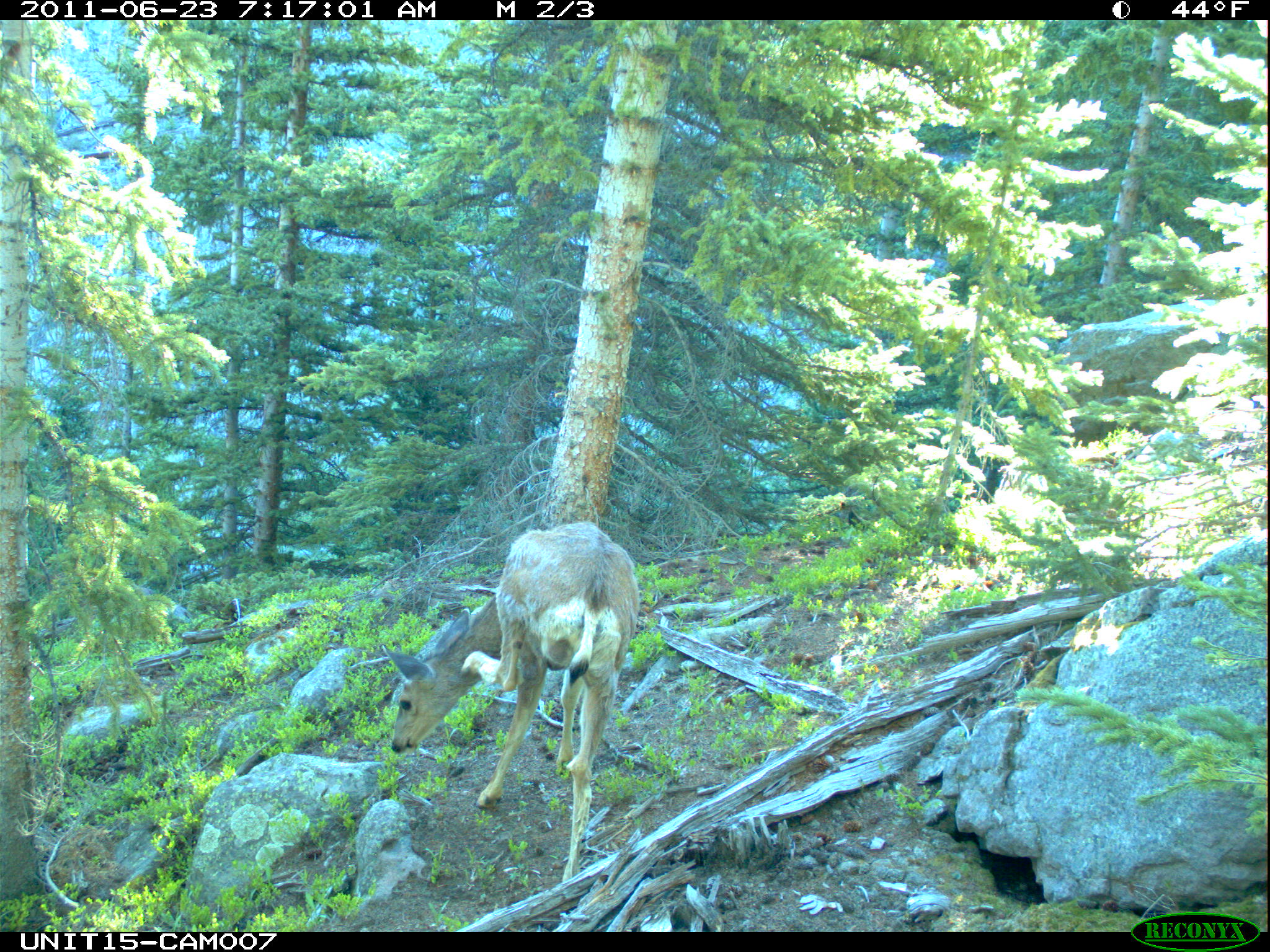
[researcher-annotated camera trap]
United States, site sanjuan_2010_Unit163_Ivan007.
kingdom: Animalia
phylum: Chordata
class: Mammalia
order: Artiodactyla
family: Cervidae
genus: Odocoileus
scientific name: Odocoileus hemionus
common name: mule deer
Odocoileus hemionus (mule deer).